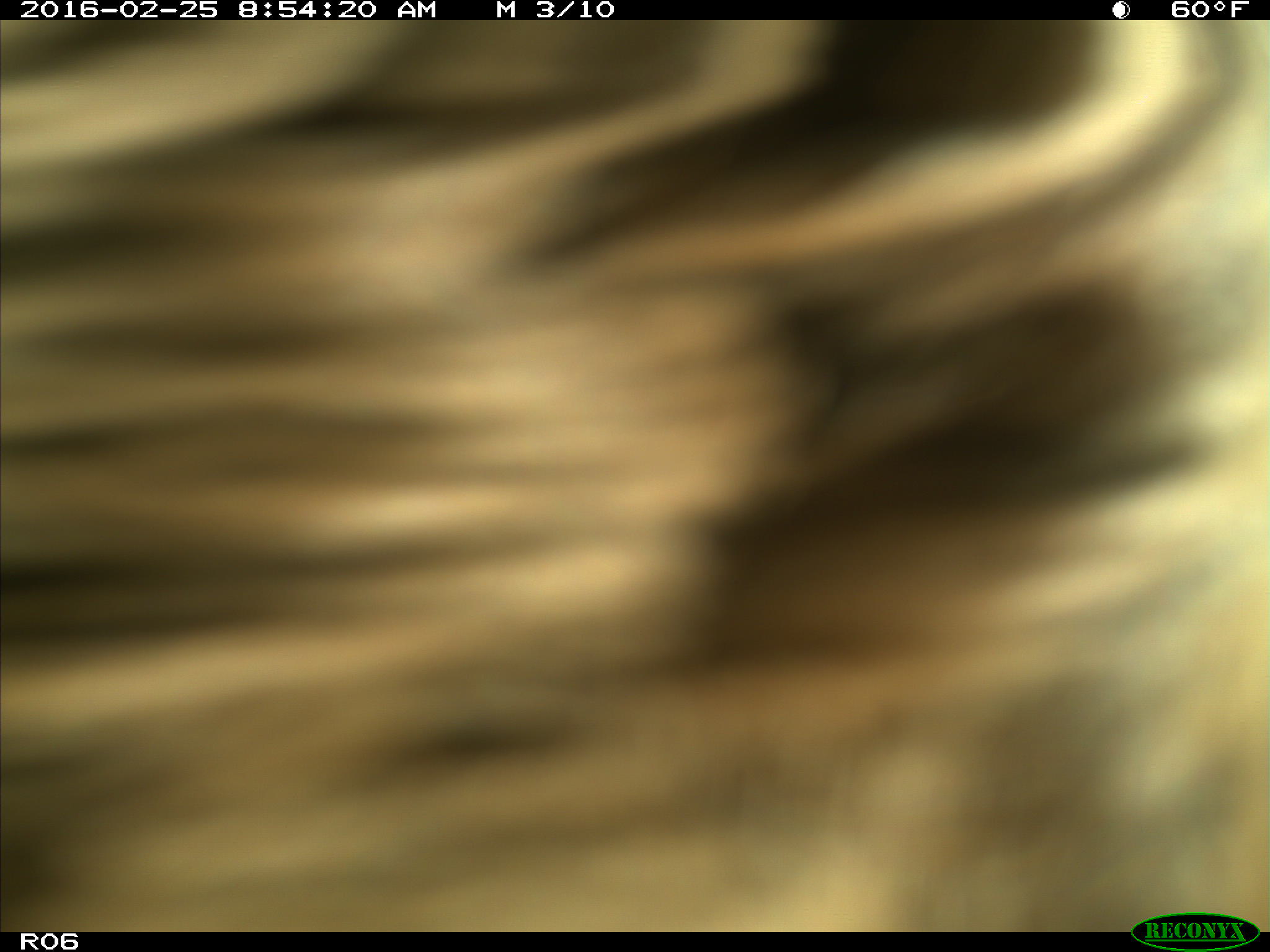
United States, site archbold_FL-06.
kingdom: Animalia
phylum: Chordata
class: Mammalia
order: Artiodactyla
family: Bovidae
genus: Bos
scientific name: Bos taurus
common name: domestic cow